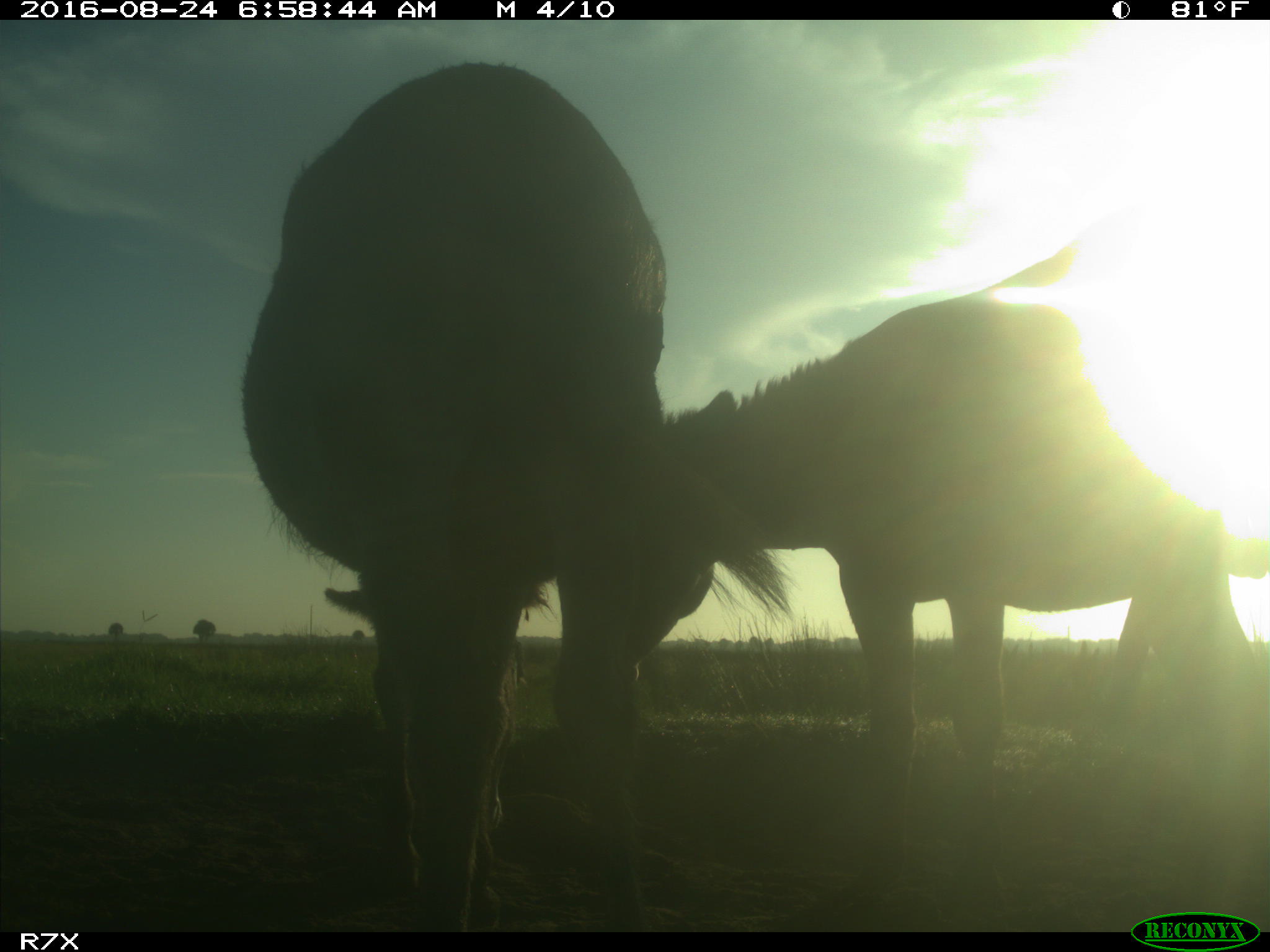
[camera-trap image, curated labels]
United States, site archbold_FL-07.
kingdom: Animalia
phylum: Chordata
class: Mammalia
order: Perissodactyla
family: Equidae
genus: Equus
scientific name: Equus africanus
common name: african wild ass